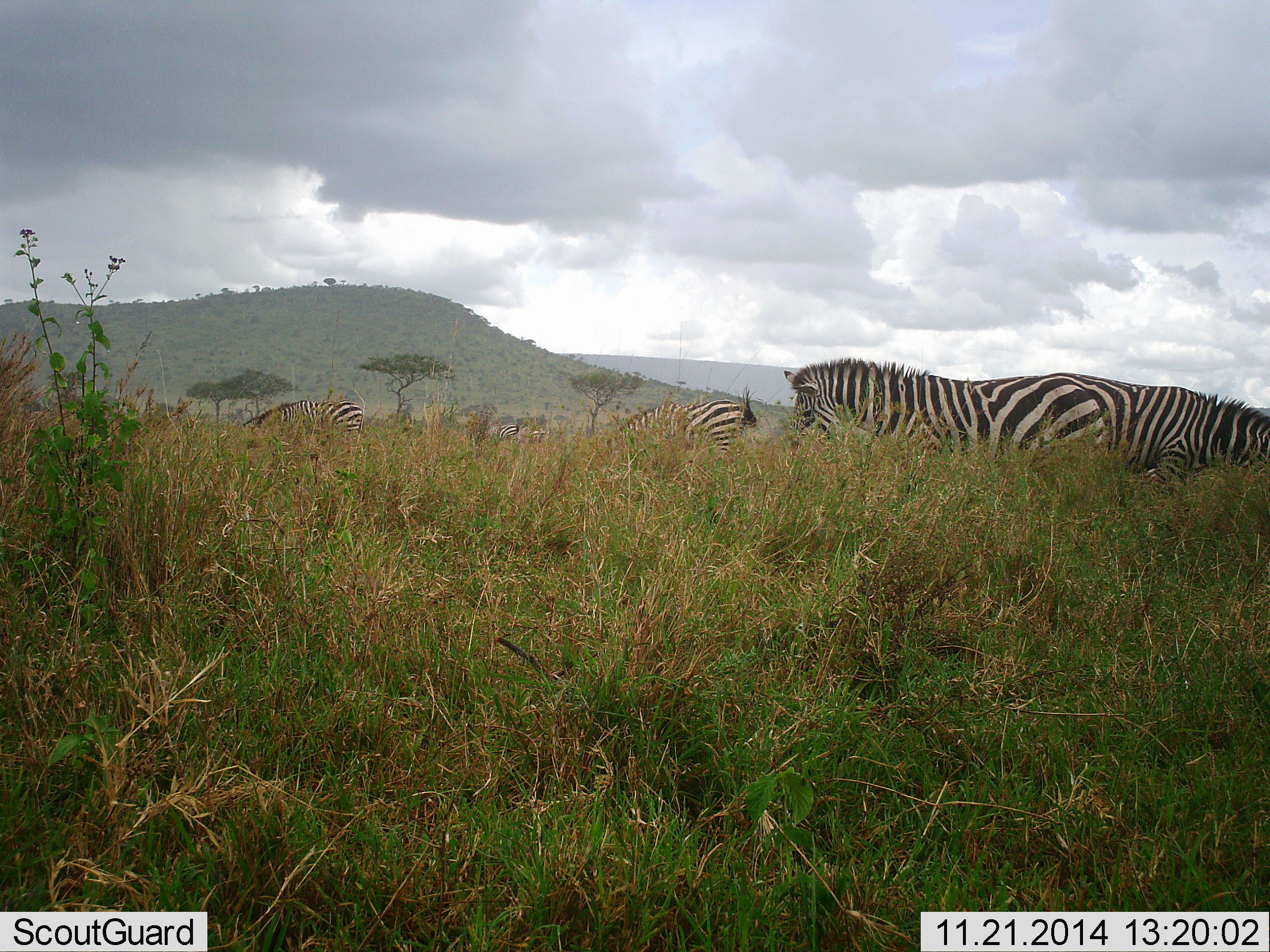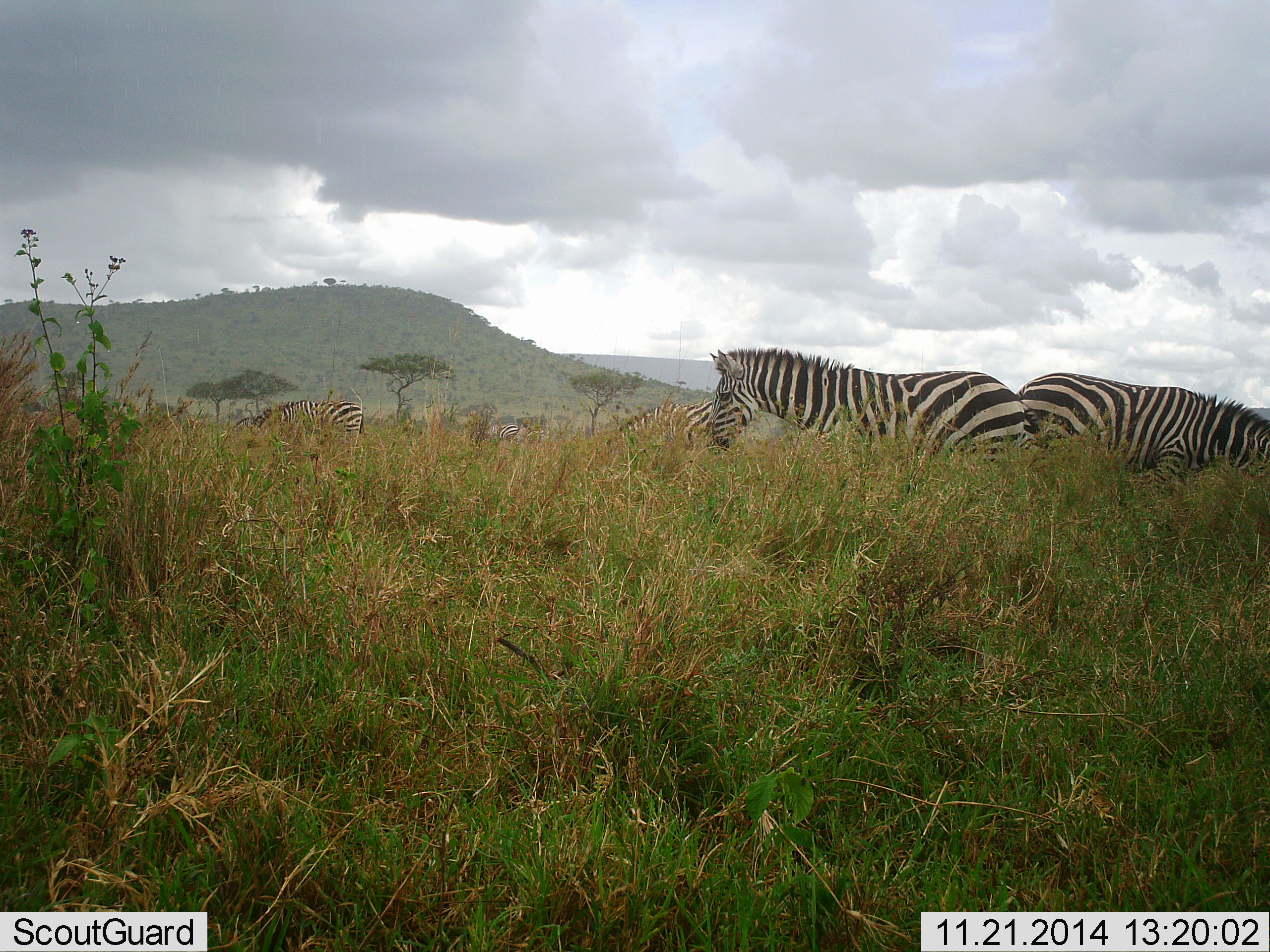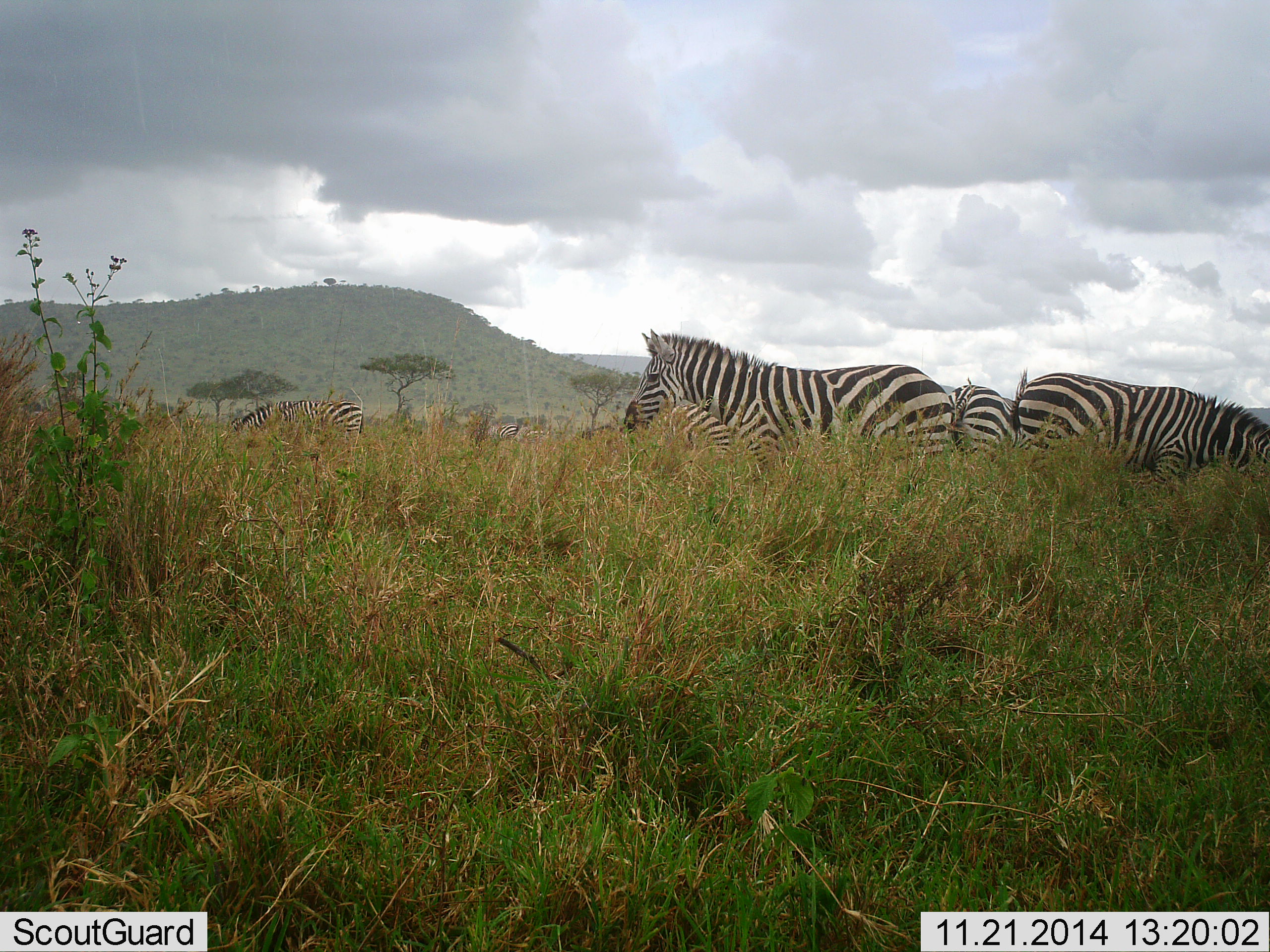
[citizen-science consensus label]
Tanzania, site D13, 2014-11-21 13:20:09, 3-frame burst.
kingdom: Animalia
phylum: Chordata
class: Mammalia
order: Perissodactyla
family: Equidae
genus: Equus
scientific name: Equus quagga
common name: plains zebra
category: zebra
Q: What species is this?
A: Zebra (plains zebra) (Equus quagga).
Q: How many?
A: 5.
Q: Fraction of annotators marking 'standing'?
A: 50%.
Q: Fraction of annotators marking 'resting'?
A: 0%.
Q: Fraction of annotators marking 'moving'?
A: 60%.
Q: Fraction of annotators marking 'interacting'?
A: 0%.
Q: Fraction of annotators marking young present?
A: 0%.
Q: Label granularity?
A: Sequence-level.